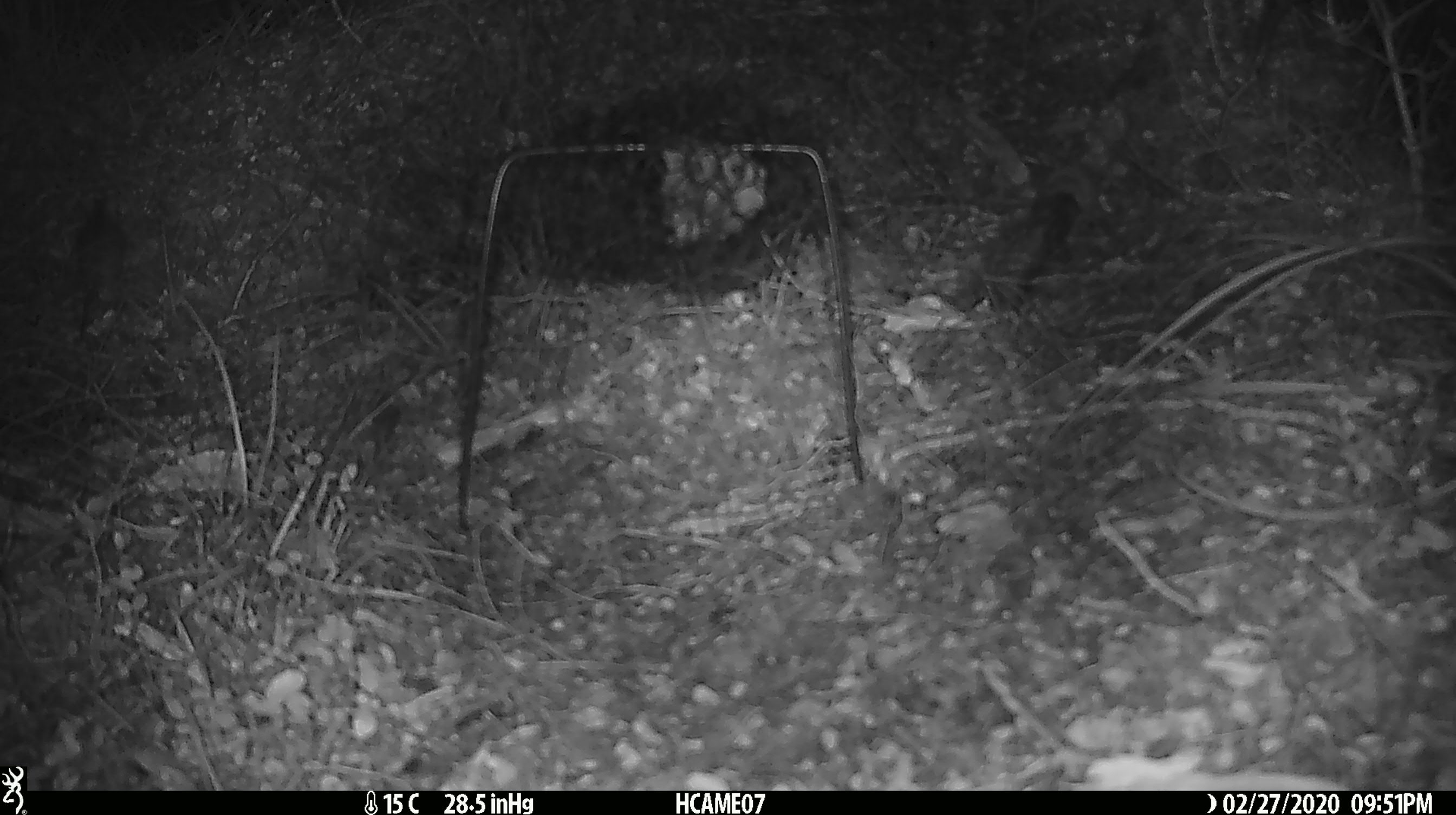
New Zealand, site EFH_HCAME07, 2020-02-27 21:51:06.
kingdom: Animalia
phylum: Chordata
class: Mammalia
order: Rodentia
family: Muridae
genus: Mus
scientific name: Mus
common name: mouse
Mouse (Mus).